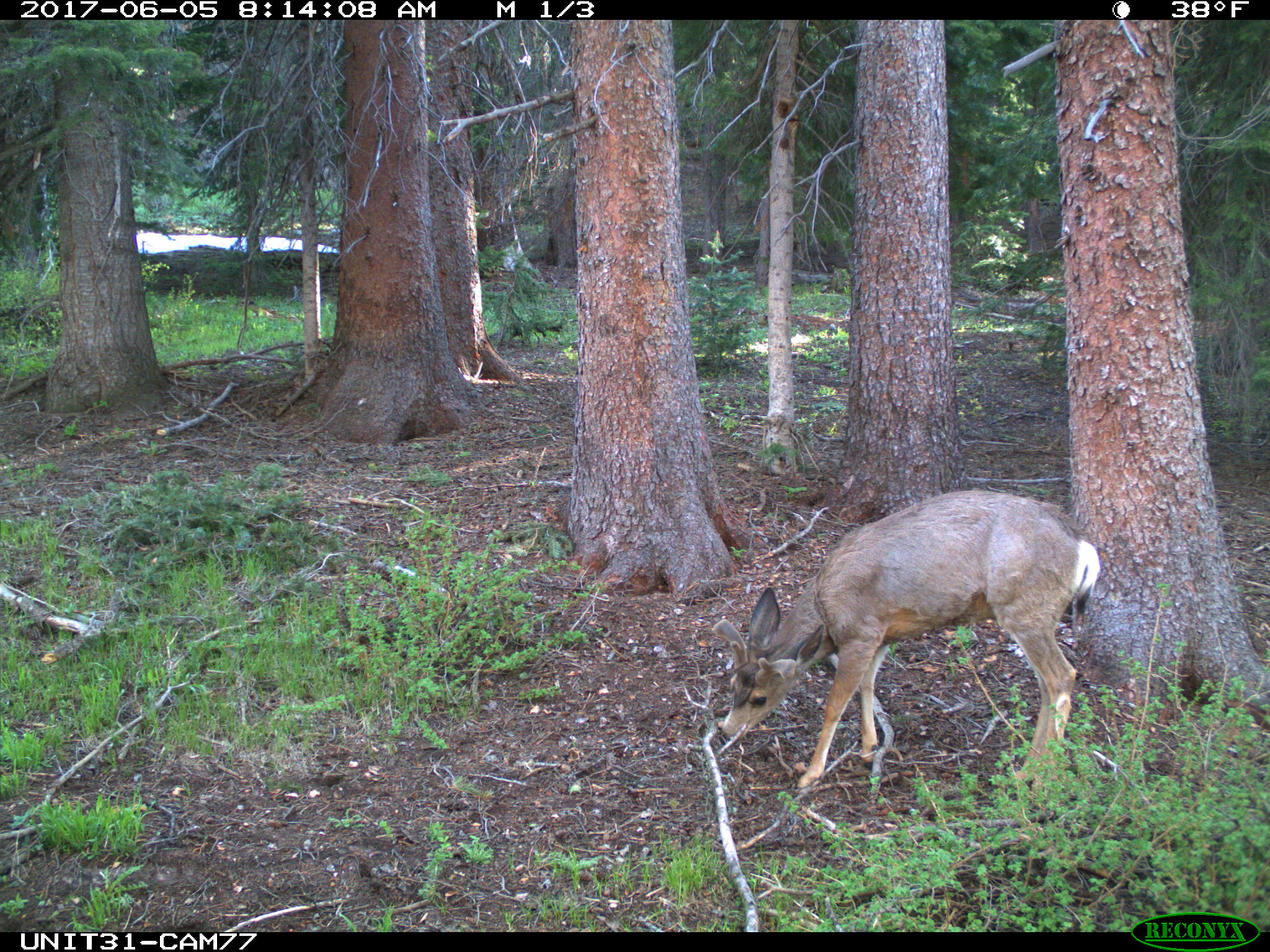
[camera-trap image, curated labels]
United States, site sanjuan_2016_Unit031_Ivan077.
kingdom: Animalia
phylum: Chordata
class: Mammalia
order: Artiodactyla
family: Cervidae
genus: Odocoileus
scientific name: Odocoileus hemionus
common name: mule deer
Odocoileus hemionus (mule deer).